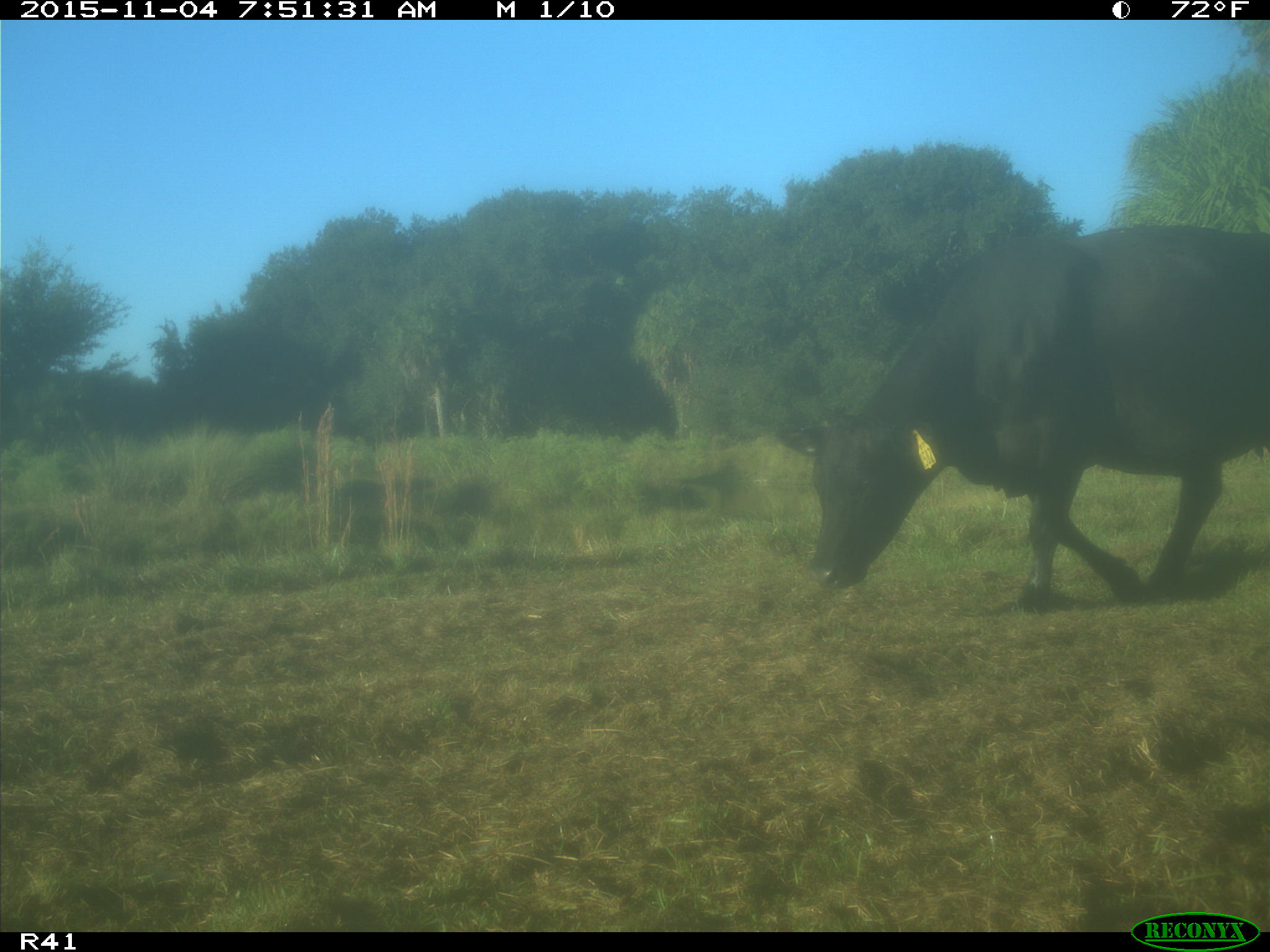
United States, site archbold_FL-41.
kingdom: Animalia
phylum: Chordata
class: Mammalia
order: Artiodactyla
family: Bovidae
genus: Bos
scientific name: Bos taurus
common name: domestic cow